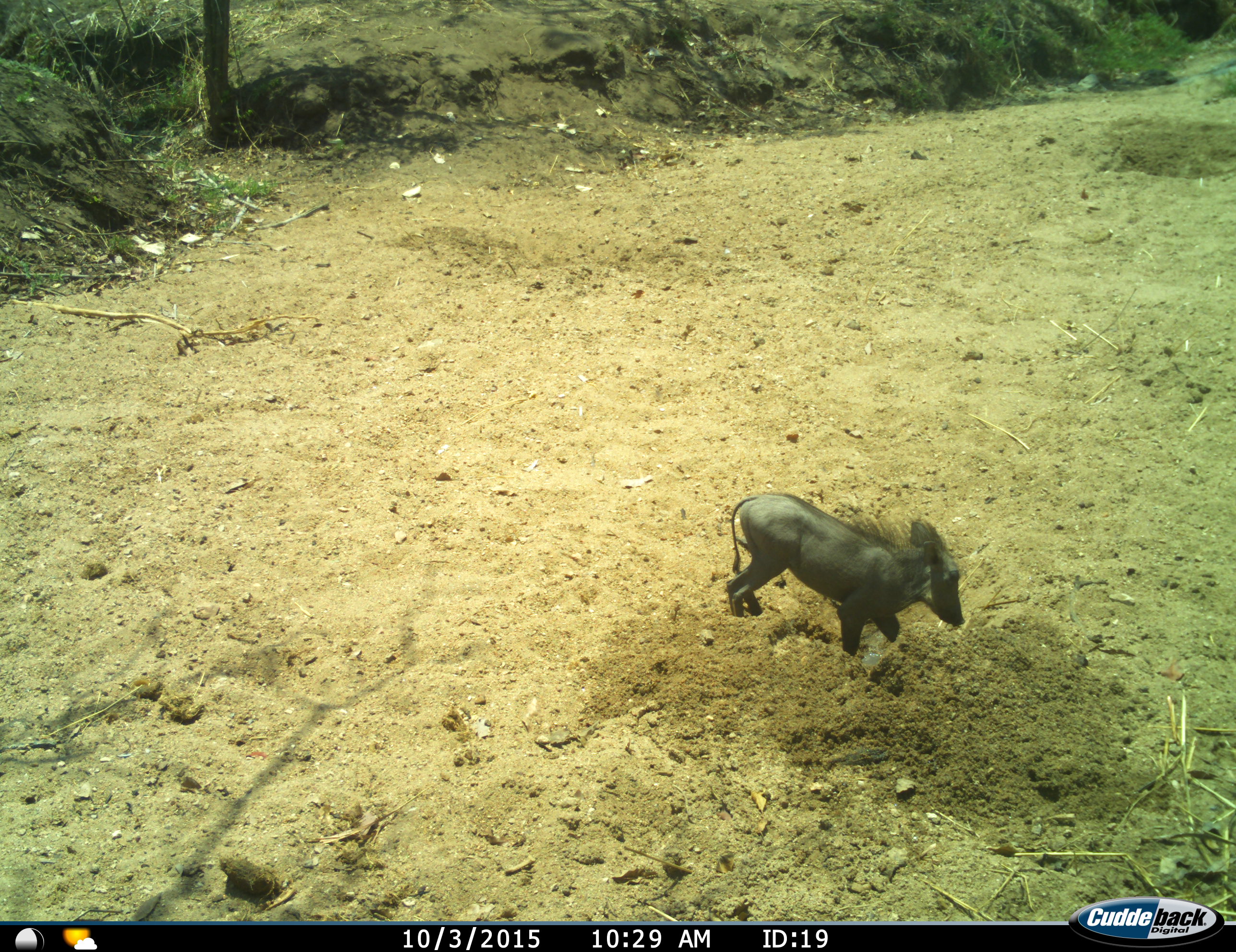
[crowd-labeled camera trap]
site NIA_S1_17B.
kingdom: Animalia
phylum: Chordata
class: Mammalia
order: Artiodactyla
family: Suidae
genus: Phacochoerus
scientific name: Phacochoerus africanus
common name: warthog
Warthog (Phacochoerus africanus), count 1. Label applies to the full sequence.